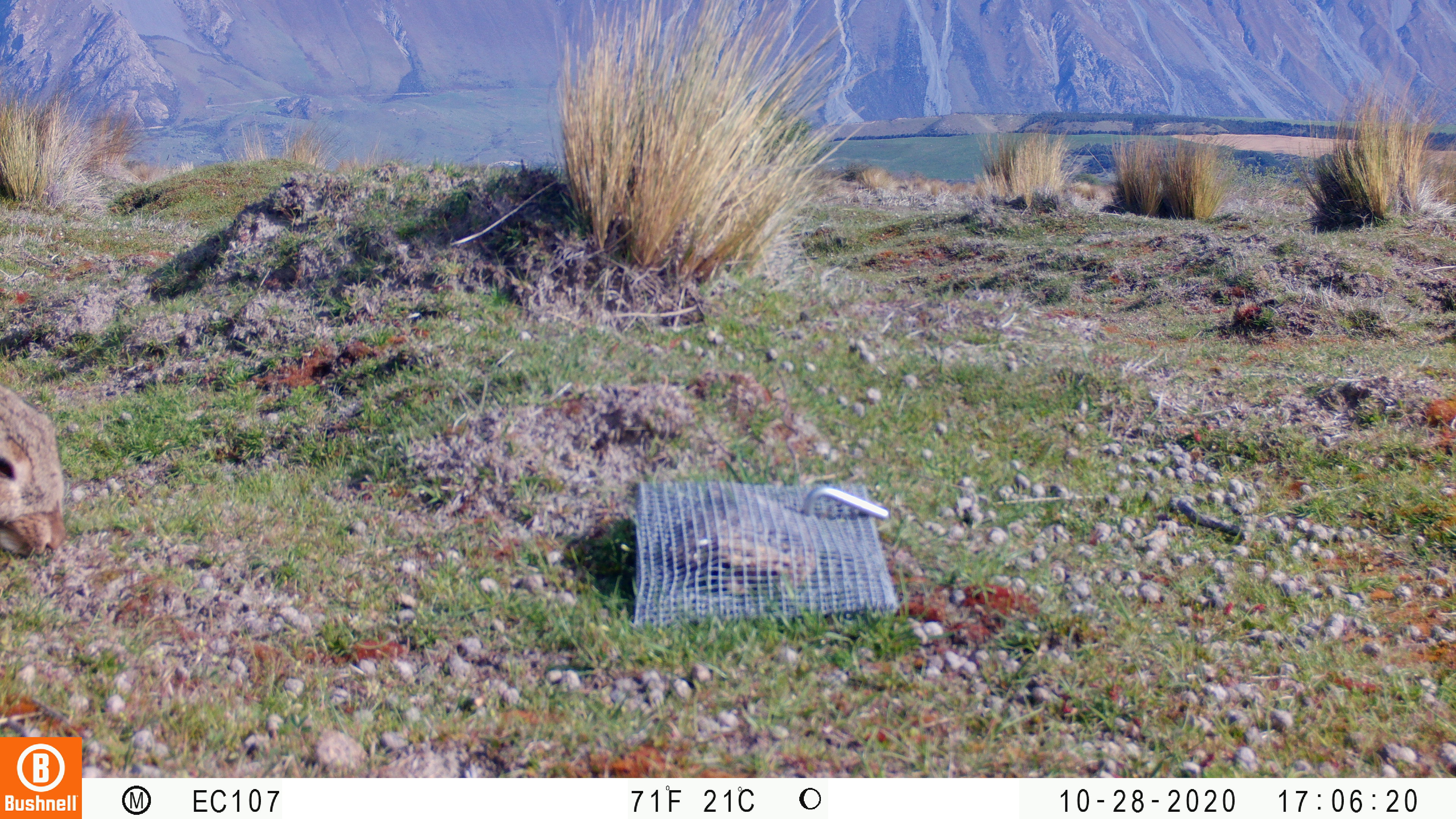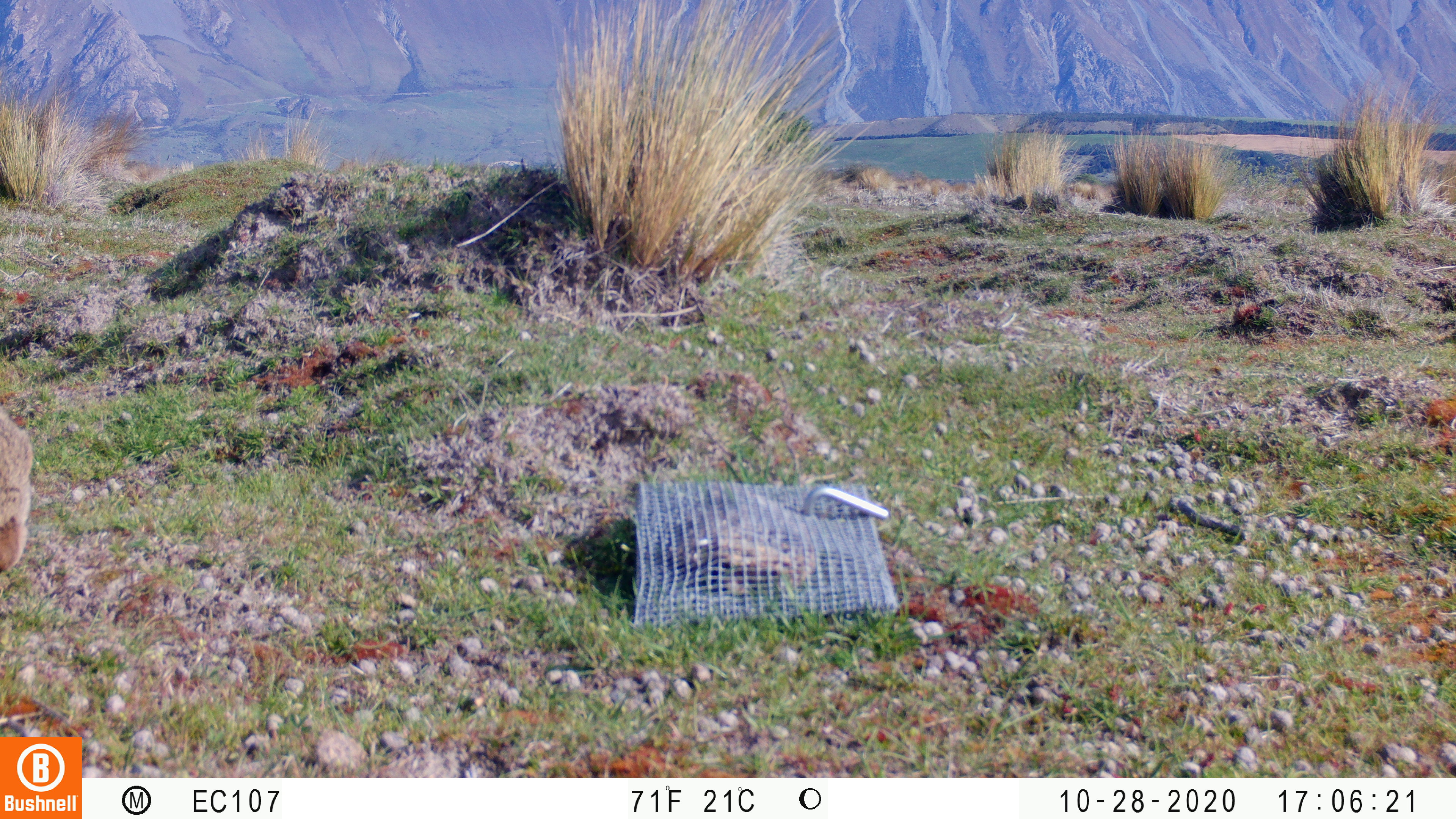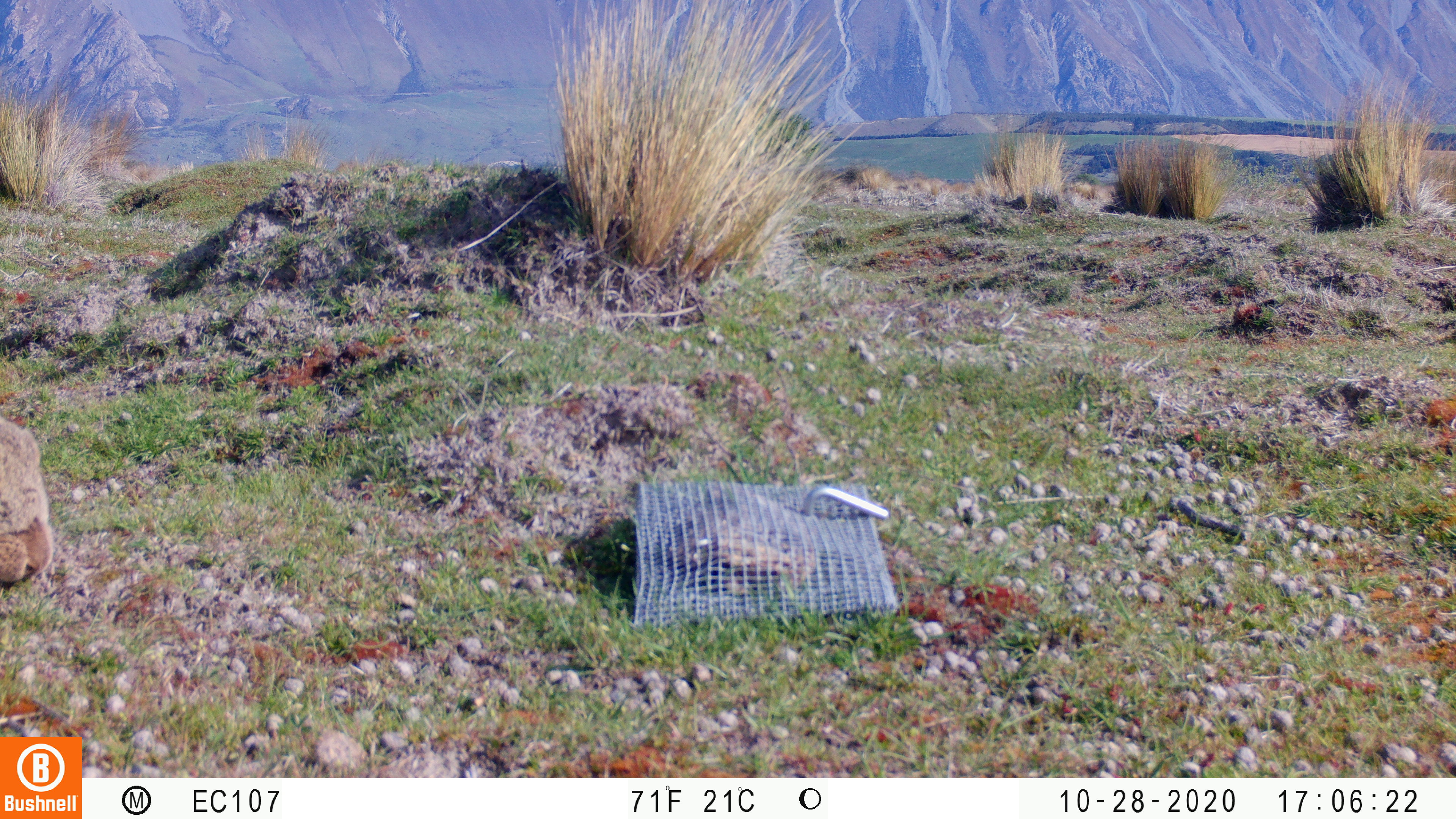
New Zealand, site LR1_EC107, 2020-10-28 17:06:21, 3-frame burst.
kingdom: Animalia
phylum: Chordata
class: Mammalia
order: Lagomorpha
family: Leporidae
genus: Oryctolagus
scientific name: Oryctolagus cuniculus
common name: european rabbit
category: rabbit